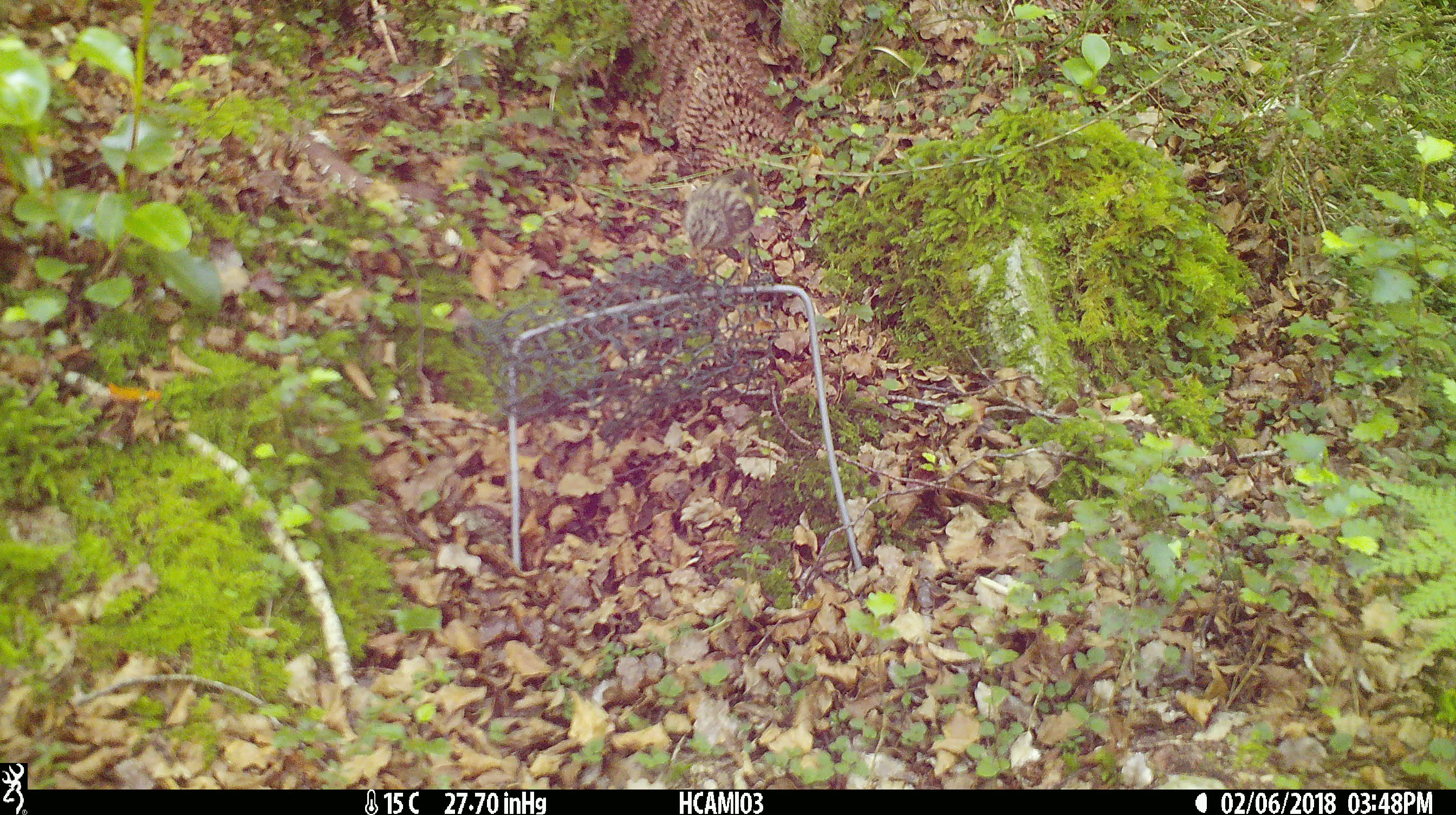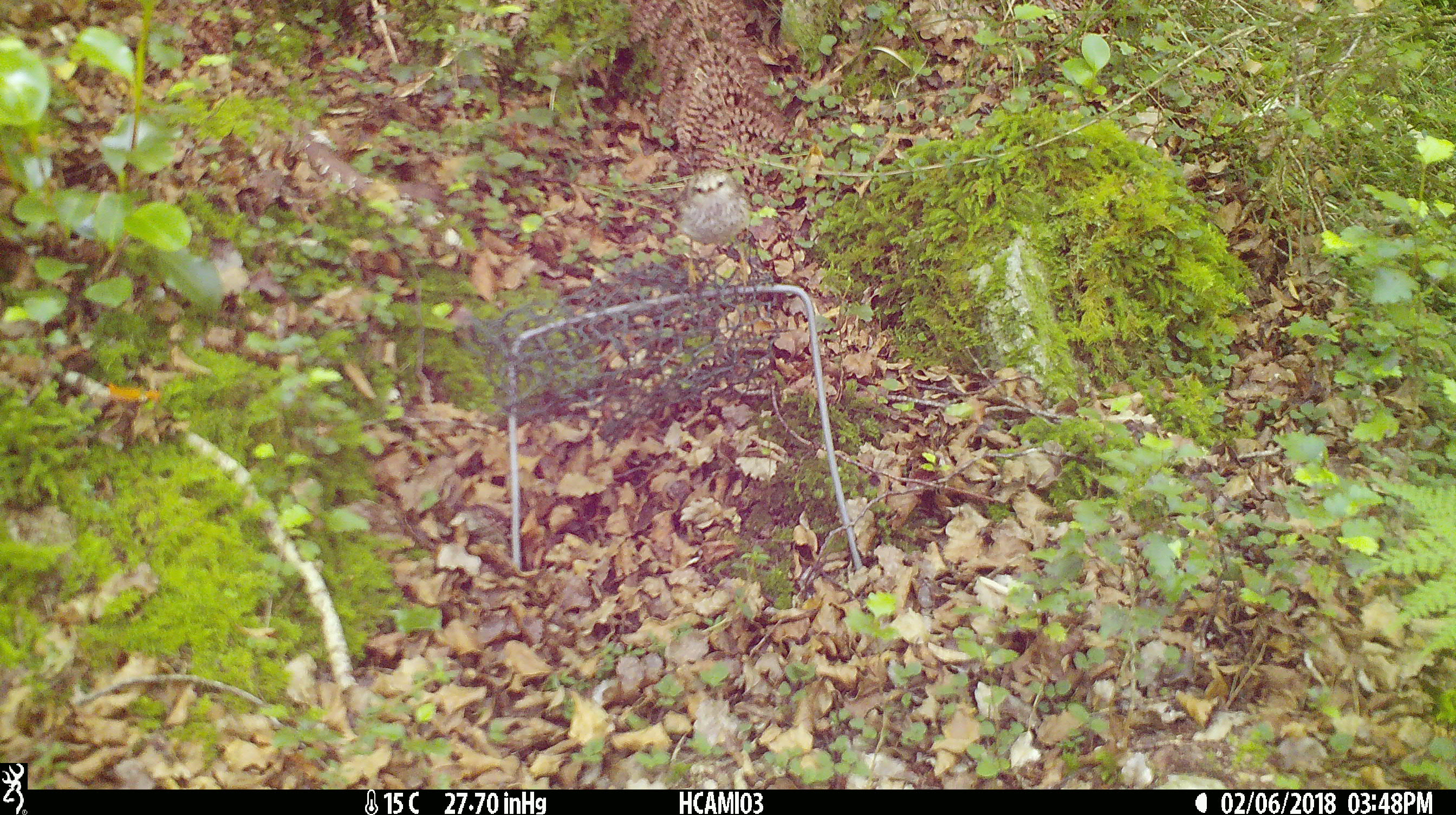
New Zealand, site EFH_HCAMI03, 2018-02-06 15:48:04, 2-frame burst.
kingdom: Animalia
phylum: Chordata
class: Aves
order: Passeriformes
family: Acanthisittidae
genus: Acanthisitta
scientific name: Acanthisitta chloris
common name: rifleman